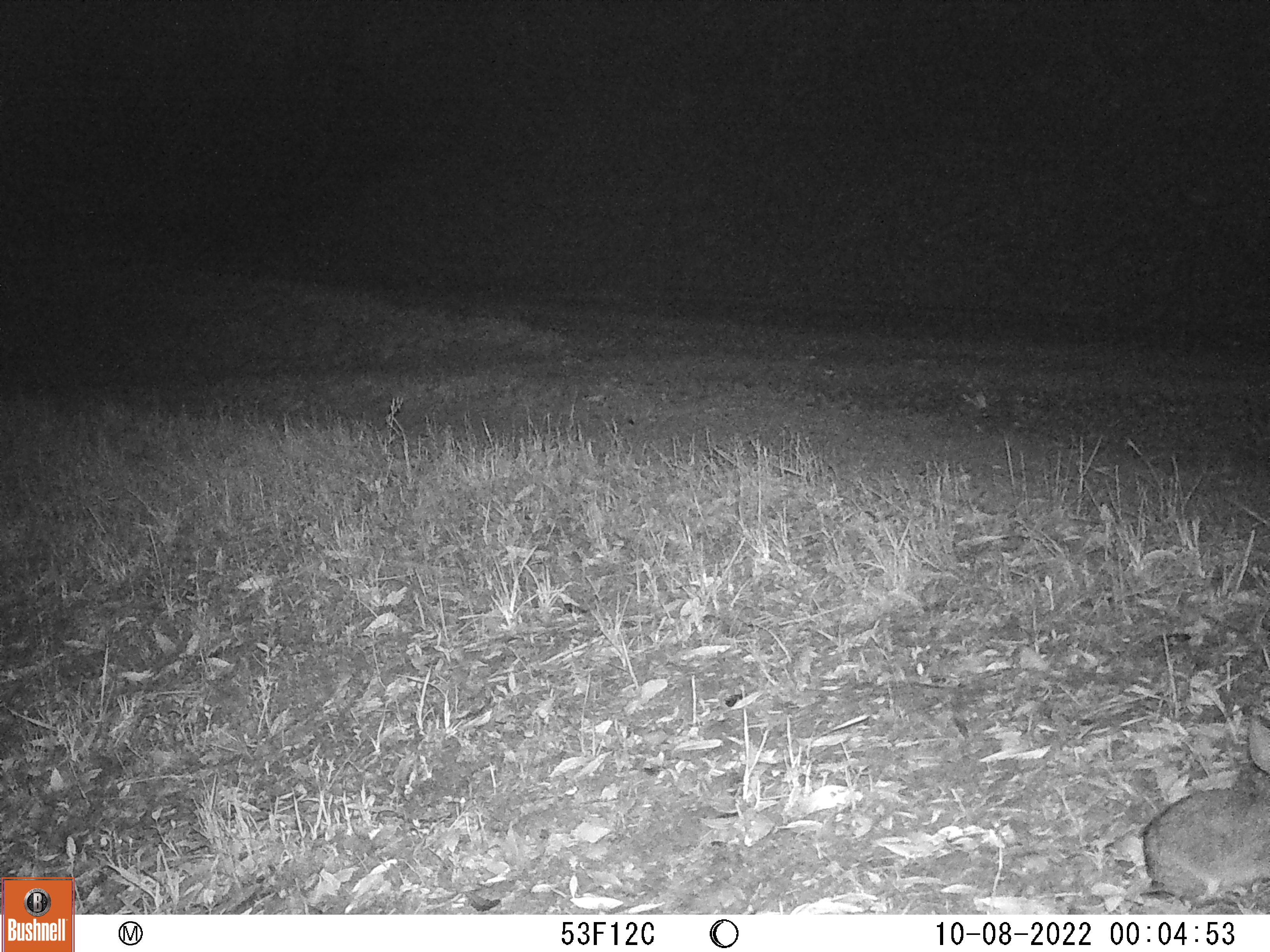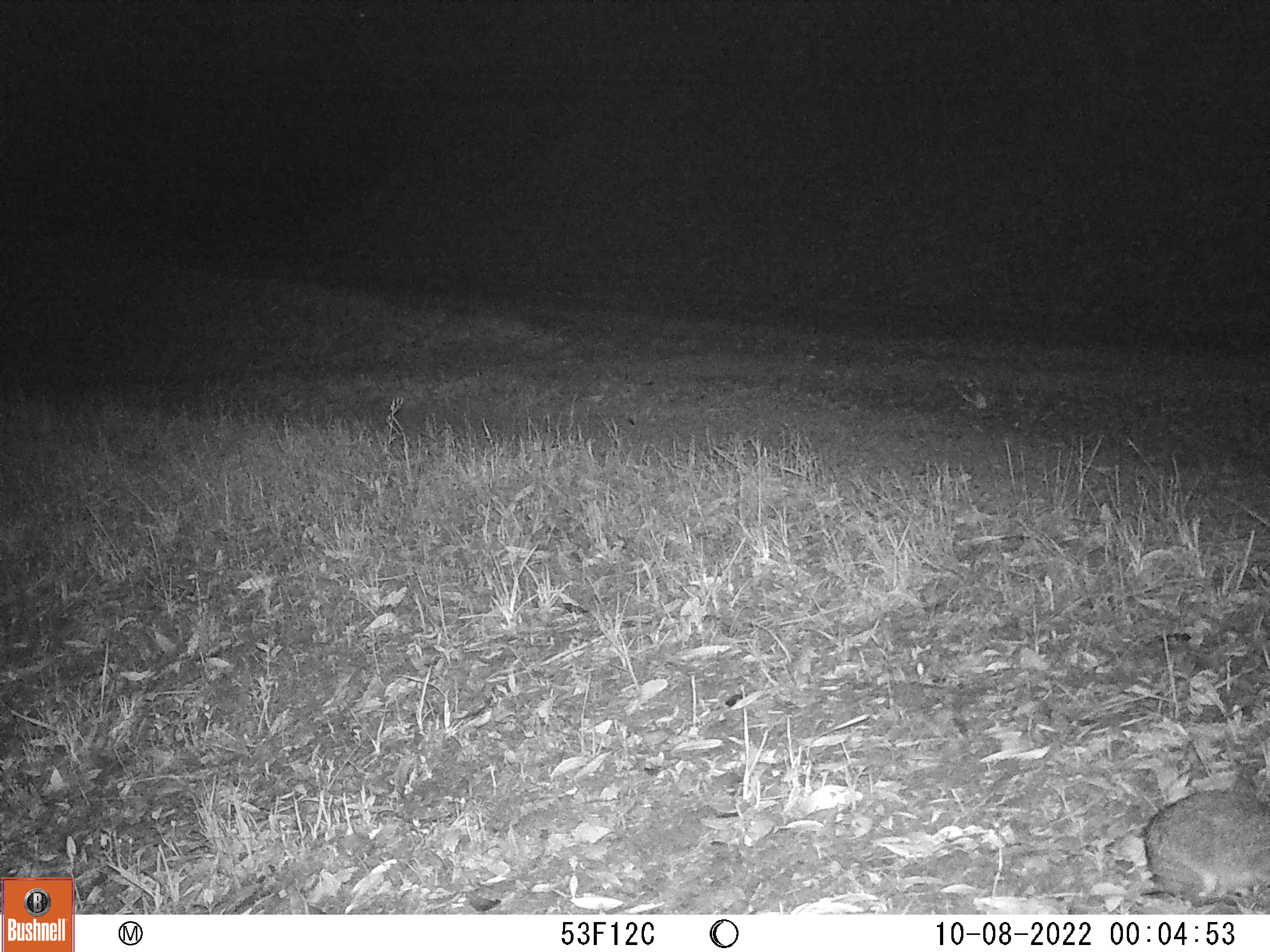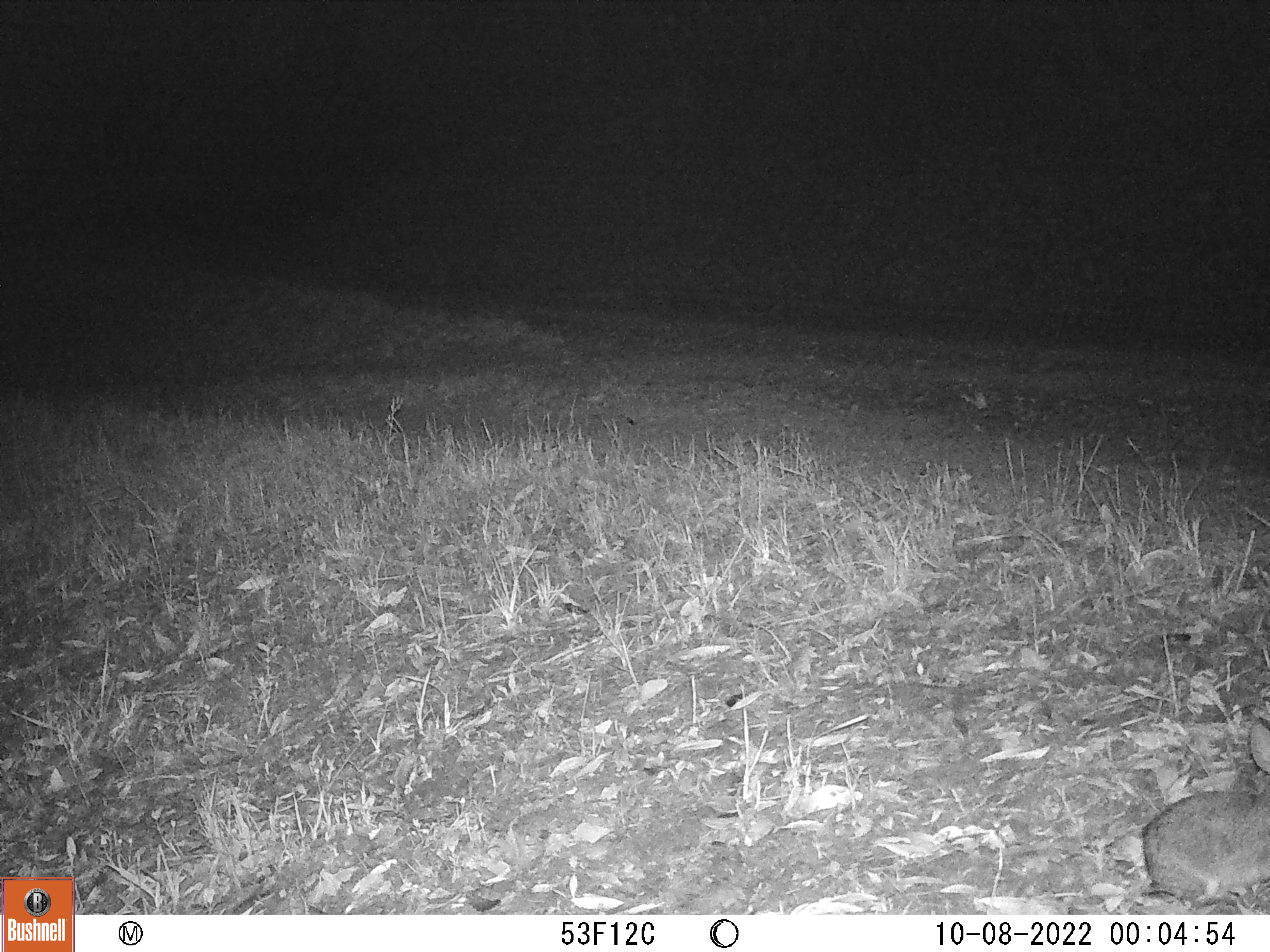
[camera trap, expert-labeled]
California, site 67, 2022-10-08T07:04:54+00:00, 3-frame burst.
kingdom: Animalia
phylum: Chordata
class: Mammalia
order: Lagomorpha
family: Leporidae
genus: Sylvilagus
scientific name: Sylvilagus bachmani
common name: brush rabbit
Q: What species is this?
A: Brush rabbit (Sylvilagus bachmani).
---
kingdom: Animalia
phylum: Chordata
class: Mammalia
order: Carnivora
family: Mephitidae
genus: Mephitis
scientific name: Mephitis mephitis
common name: striped skunk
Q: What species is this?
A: Striped skunk (Mephitis mephitis).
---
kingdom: Animalia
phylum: Chordata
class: Mammalia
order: Lagomorpha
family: Leporidae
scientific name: Leporidae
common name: rabbit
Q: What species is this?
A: Rabbit (Leporidae).